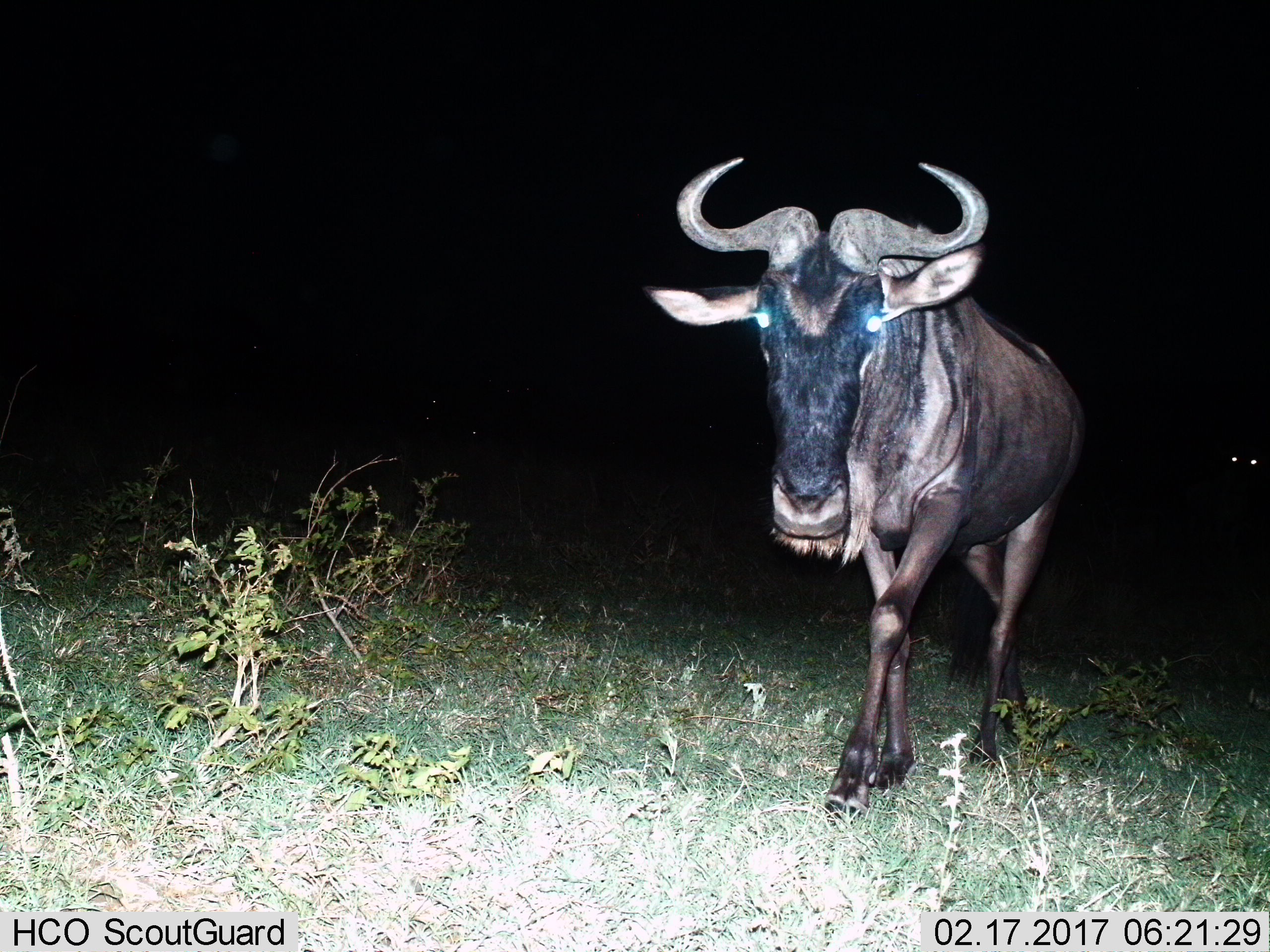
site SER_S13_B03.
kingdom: Animalia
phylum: Chordata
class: Mammalia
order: Artiodactyla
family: Bovidae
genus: Connochaetes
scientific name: Connochaetes taurinus taurinus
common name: blue wildebeest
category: wildebeestblue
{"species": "wildebeestblue (blue wildebeest) (Connochaetes taurinus taurinus)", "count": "1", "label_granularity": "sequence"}